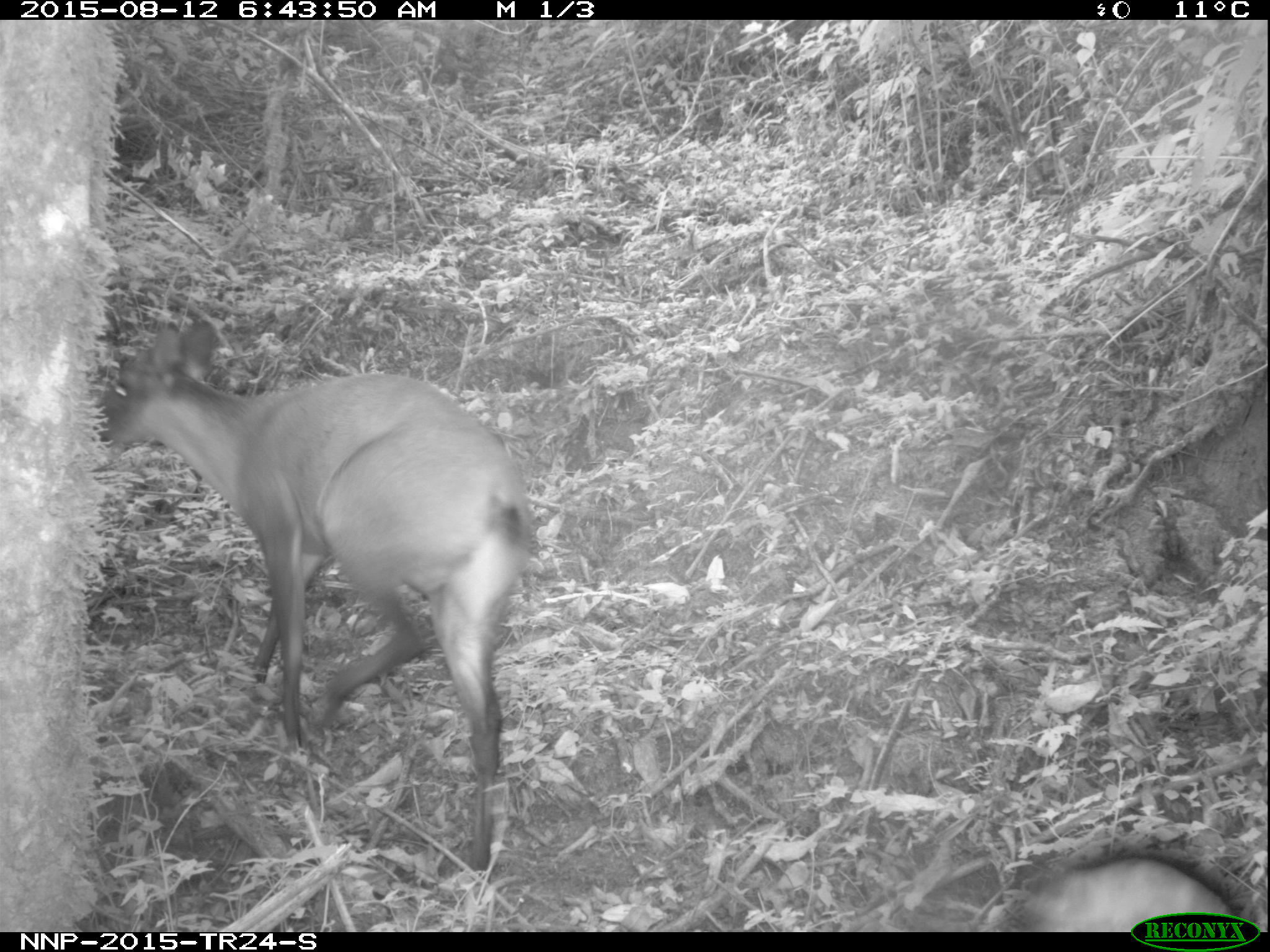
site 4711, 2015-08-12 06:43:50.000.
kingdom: Animalia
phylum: Chordata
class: Mammalia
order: Artiodactyla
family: Bovidae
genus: Cephalophus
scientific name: Cephalophus nigrifrons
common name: black-fronted duiker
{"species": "Cephalophus nigrifrons (black-fronted duiker)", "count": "1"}